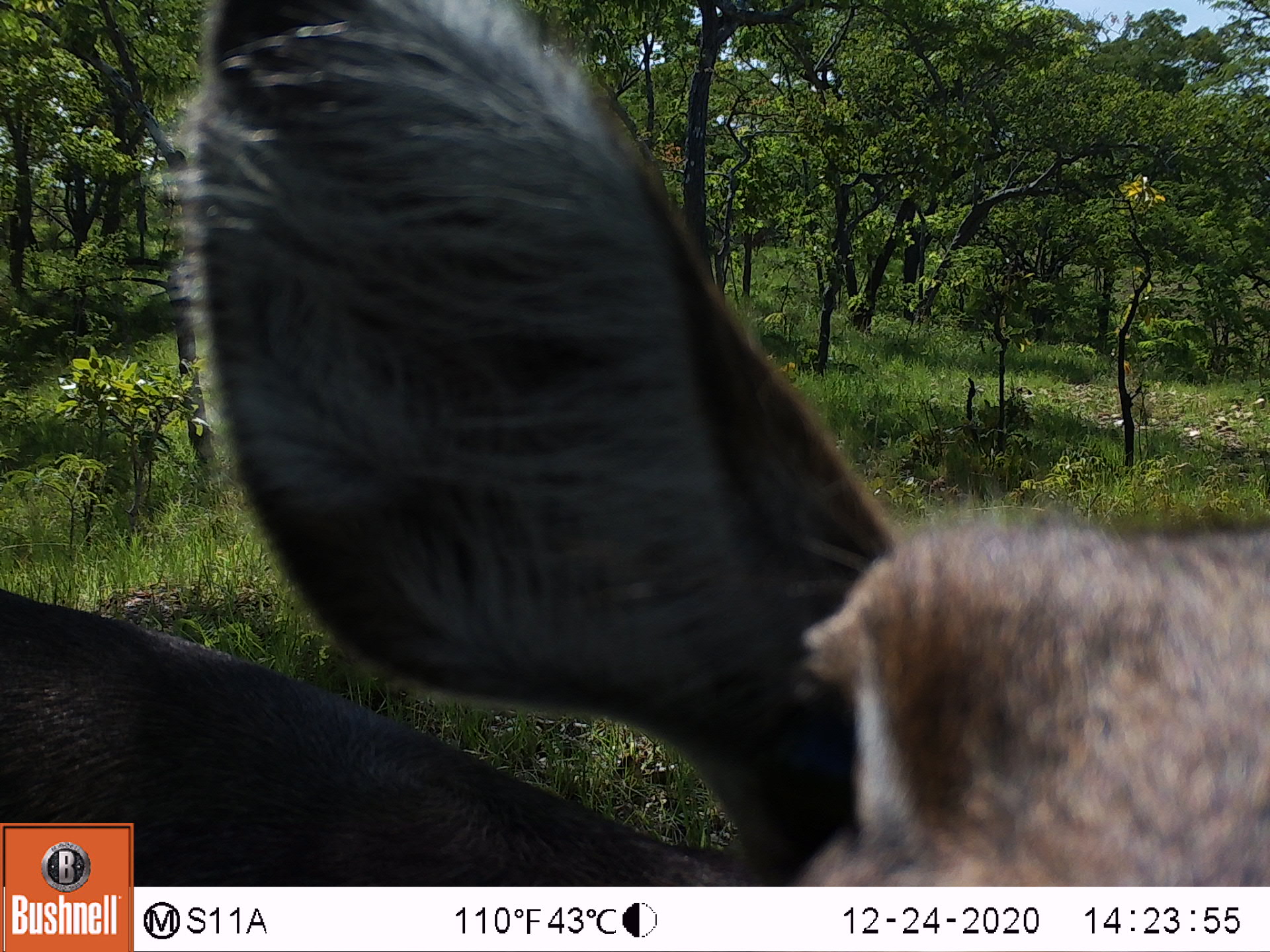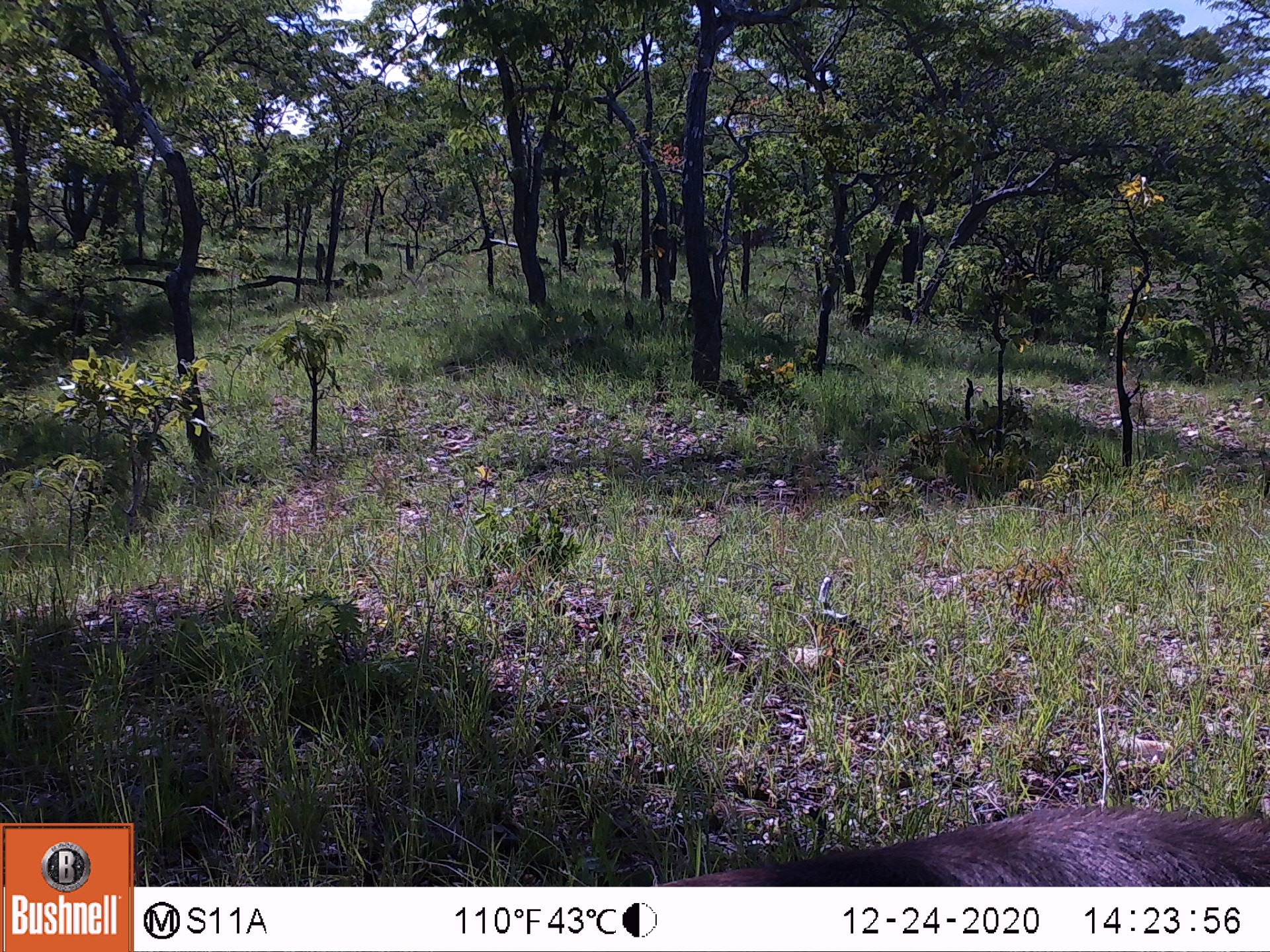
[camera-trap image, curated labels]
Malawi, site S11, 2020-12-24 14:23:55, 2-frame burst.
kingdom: Animalia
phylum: Chordata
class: Mammalia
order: Artiodactyla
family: Bovidae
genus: Kobus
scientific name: Kobus ellipsiprymnus ellipsiprymnus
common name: common waterbuck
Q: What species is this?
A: Common waterbuck (Kobus ellipsiprymnus ellipsiprymnus).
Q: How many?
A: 1.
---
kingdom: Animalia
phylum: Chordata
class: Mammalia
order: Artiodactyla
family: Suidae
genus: Phacochoerus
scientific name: Phacochoerus africanus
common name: common warthog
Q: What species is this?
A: Common warthog (Phacochoerus africanus).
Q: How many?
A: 1.